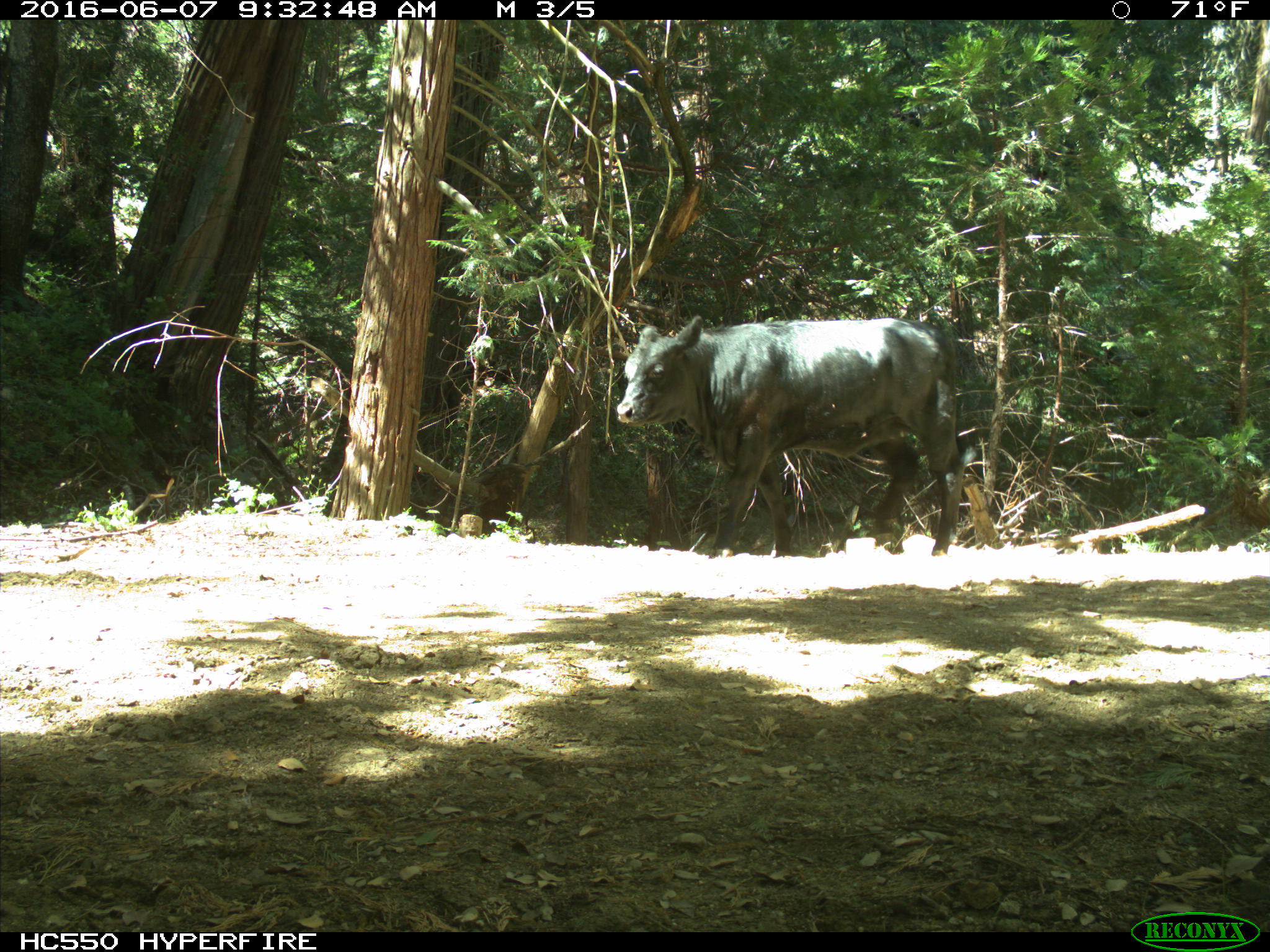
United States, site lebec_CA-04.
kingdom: Animalia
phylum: Chordata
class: Mammalia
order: Artiodactyla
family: Bovidae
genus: Bos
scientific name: Bos taurus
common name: domestic cow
Bos taurus (domestic cow).